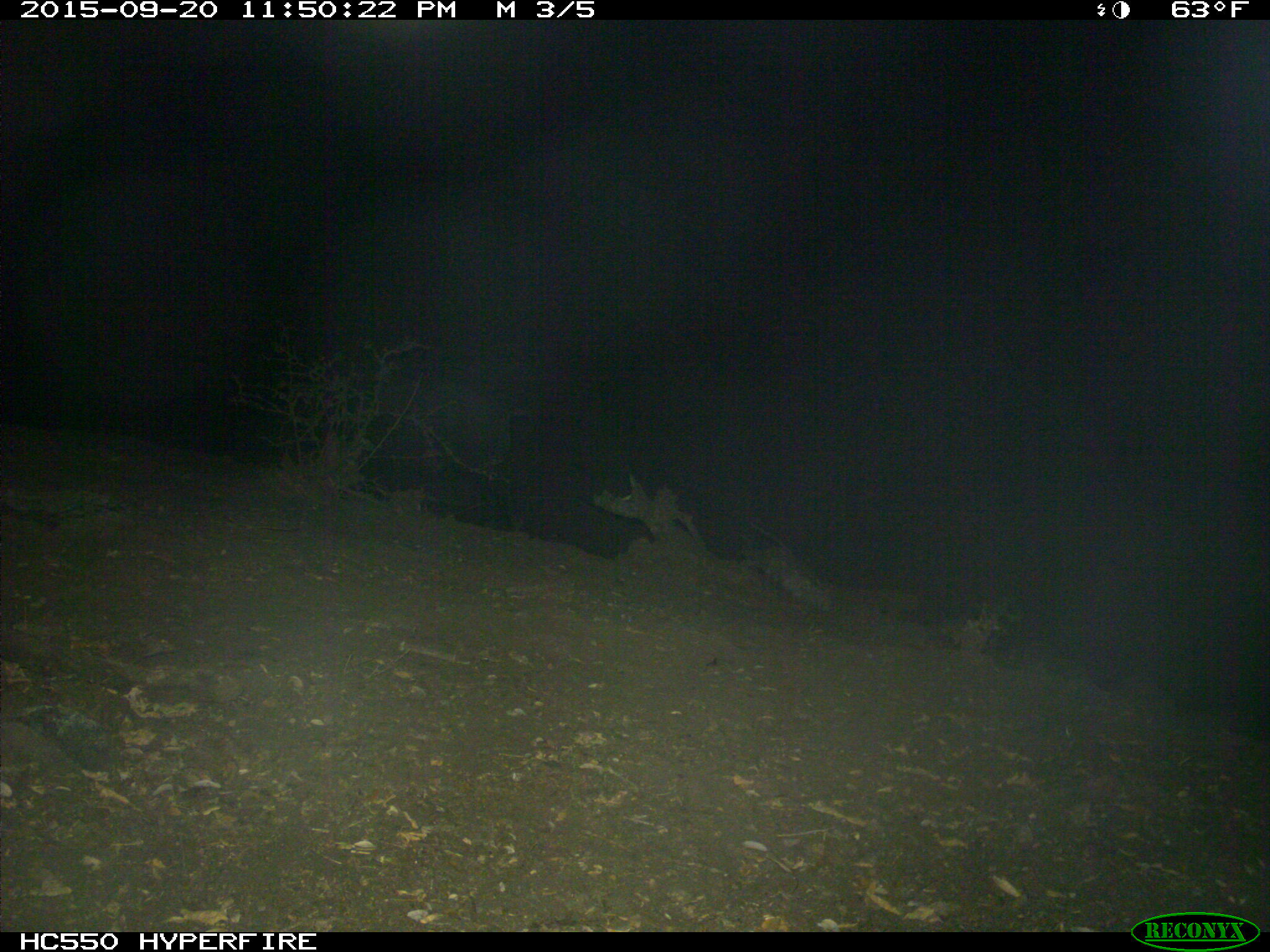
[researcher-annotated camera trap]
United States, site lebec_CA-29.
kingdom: Animalia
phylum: Chordata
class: Mammalia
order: Artiodactyla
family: Suidae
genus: Sus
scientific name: Sus scrofa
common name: wild boar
Sus scrofa (wild boar).